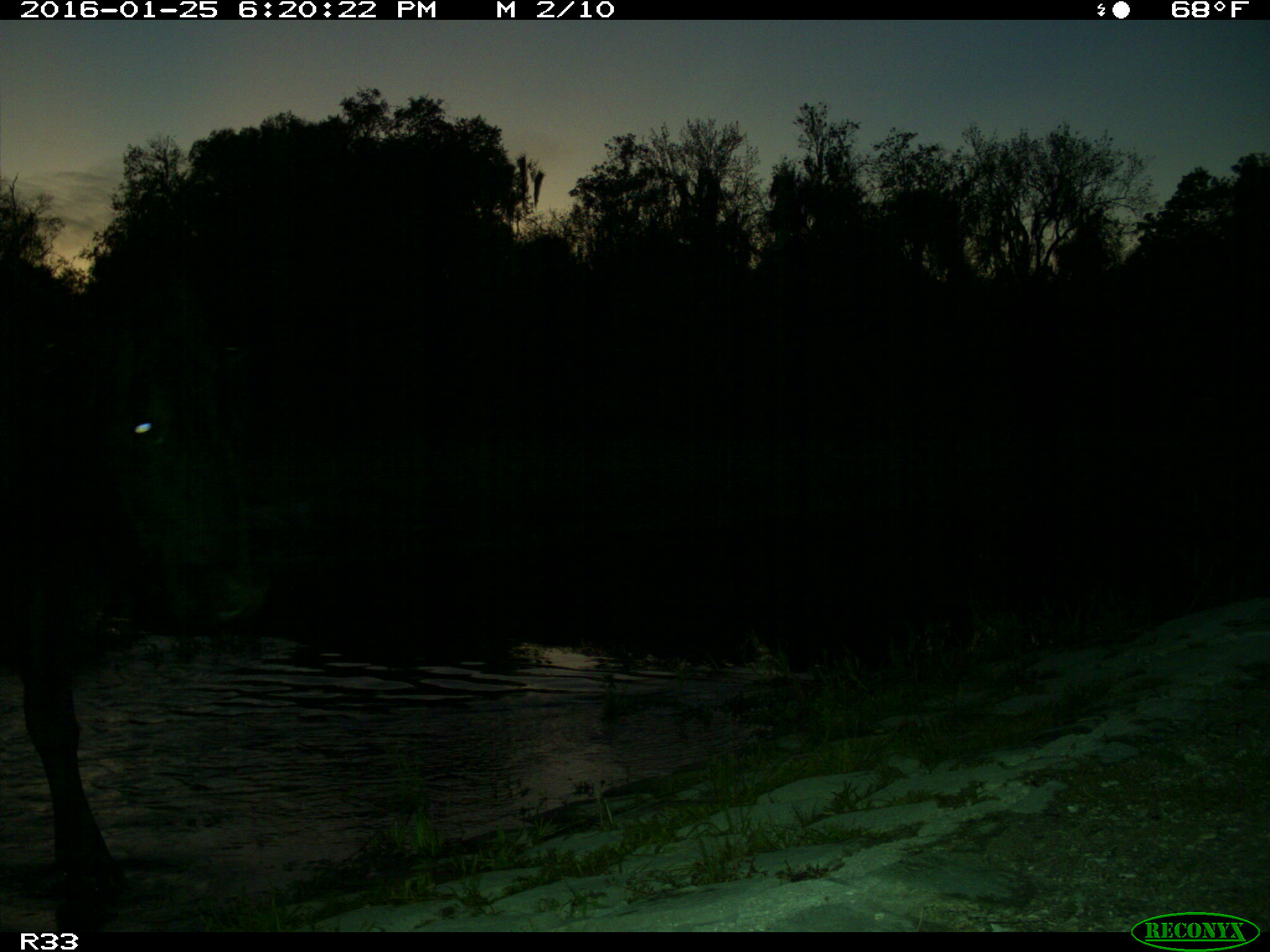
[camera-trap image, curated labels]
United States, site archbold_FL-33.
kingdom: Animalia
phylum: Chordata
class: Mammalia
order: Artiodactyla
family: Bovidae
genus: Bos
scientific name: Bos taurus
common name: domestic cow